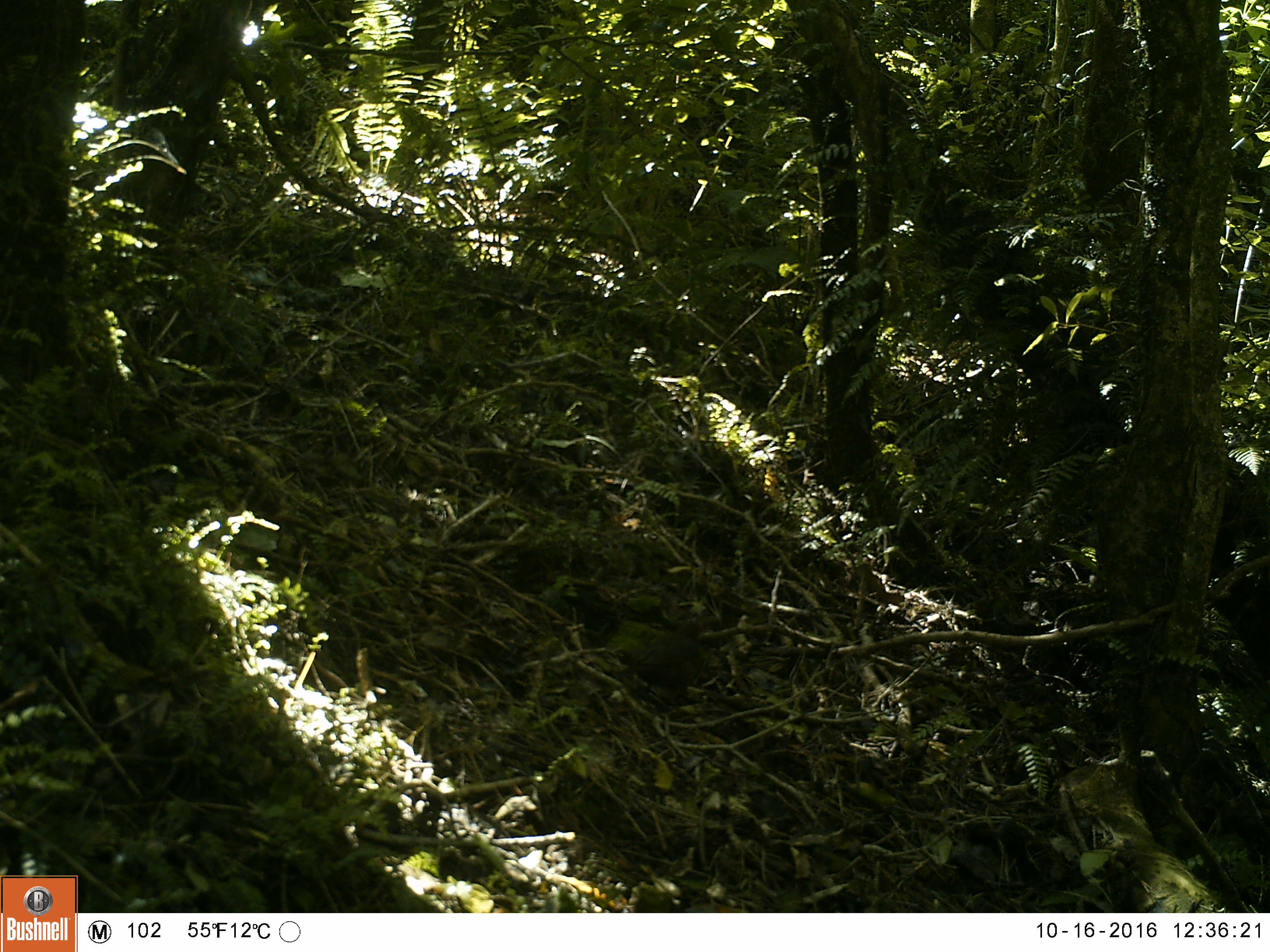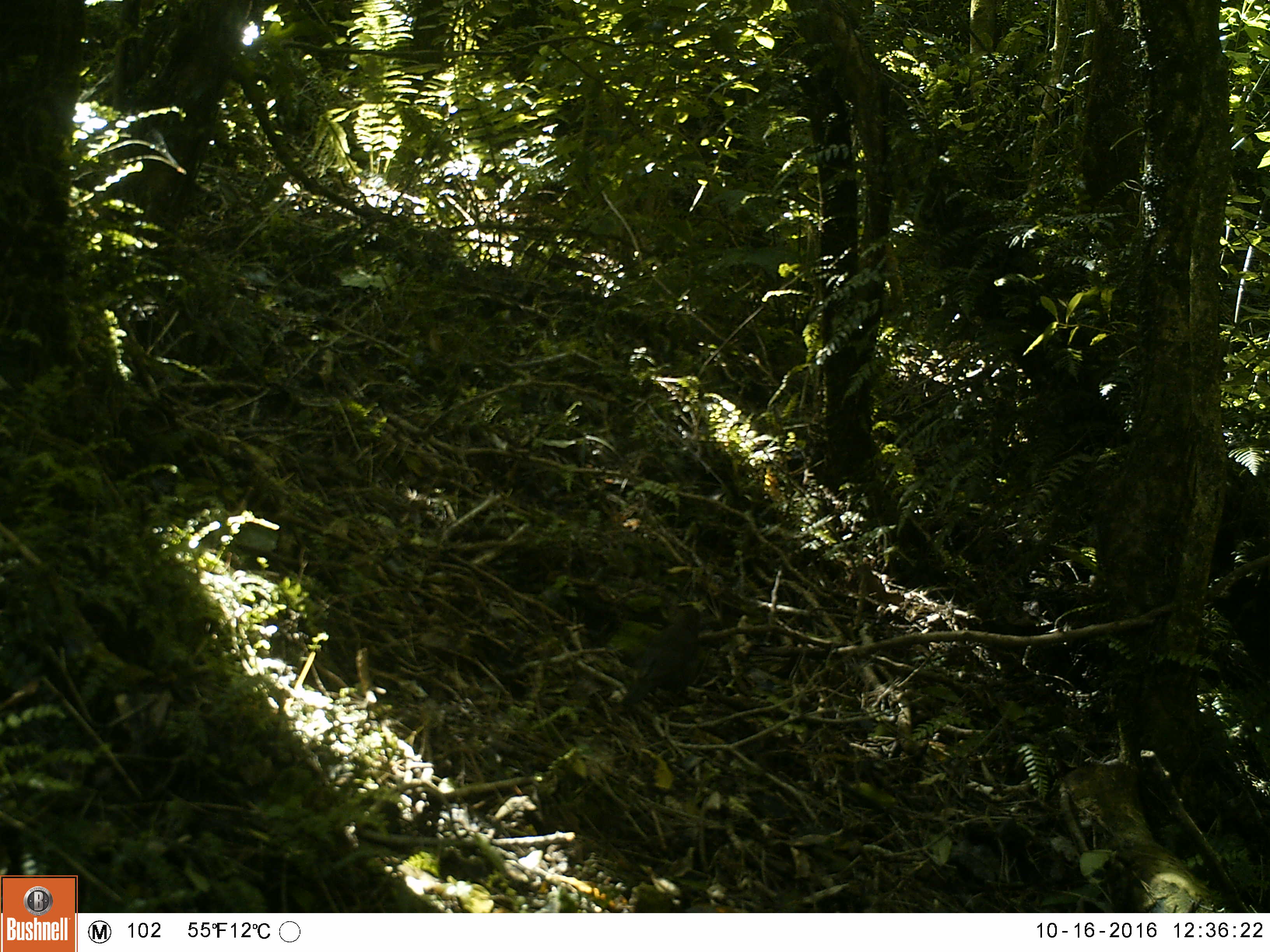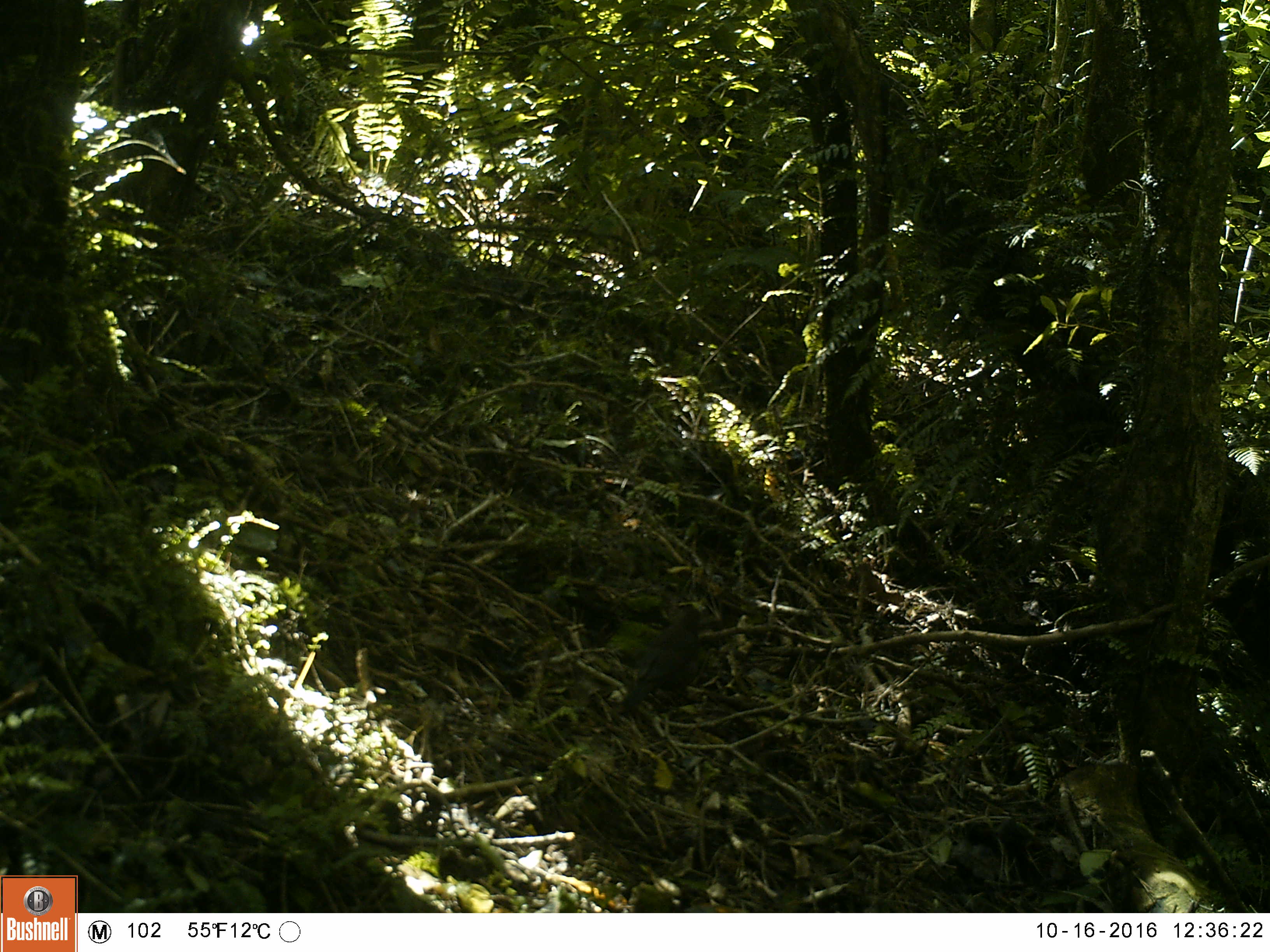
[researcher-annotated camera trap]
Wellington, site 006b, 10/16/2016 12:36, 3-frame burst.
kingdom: Animalia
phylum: Chordata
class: Aves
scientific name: Aves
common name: bird